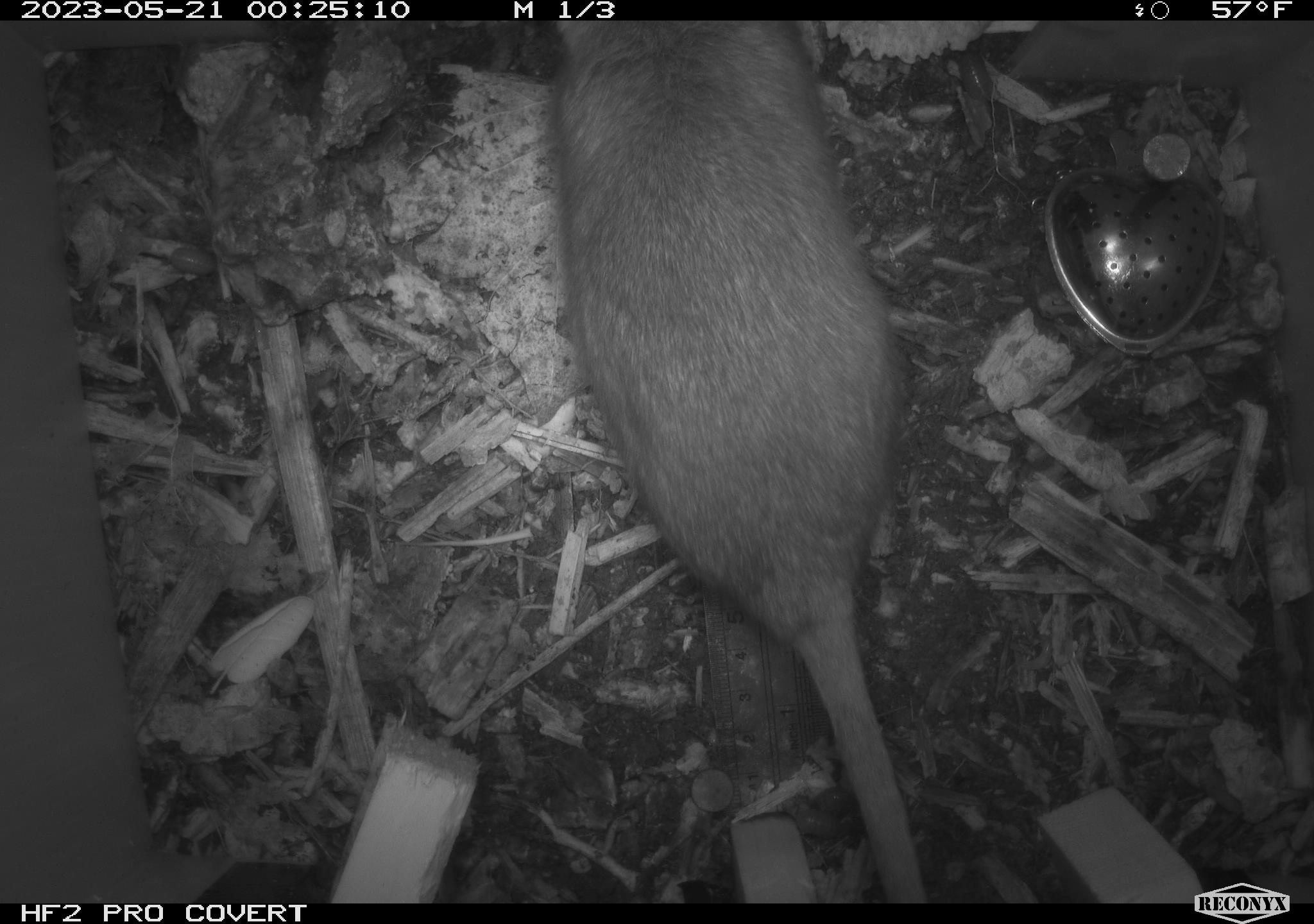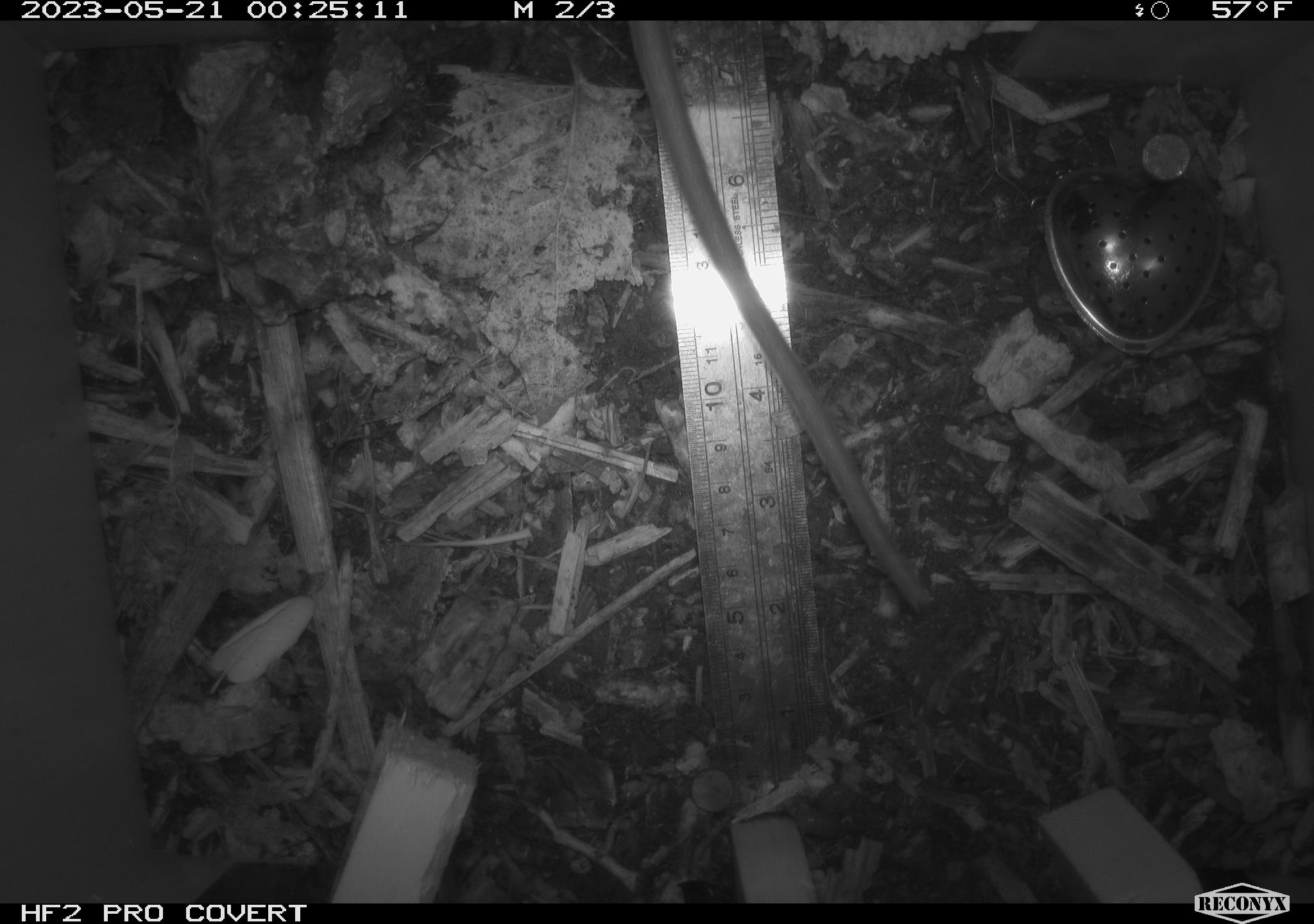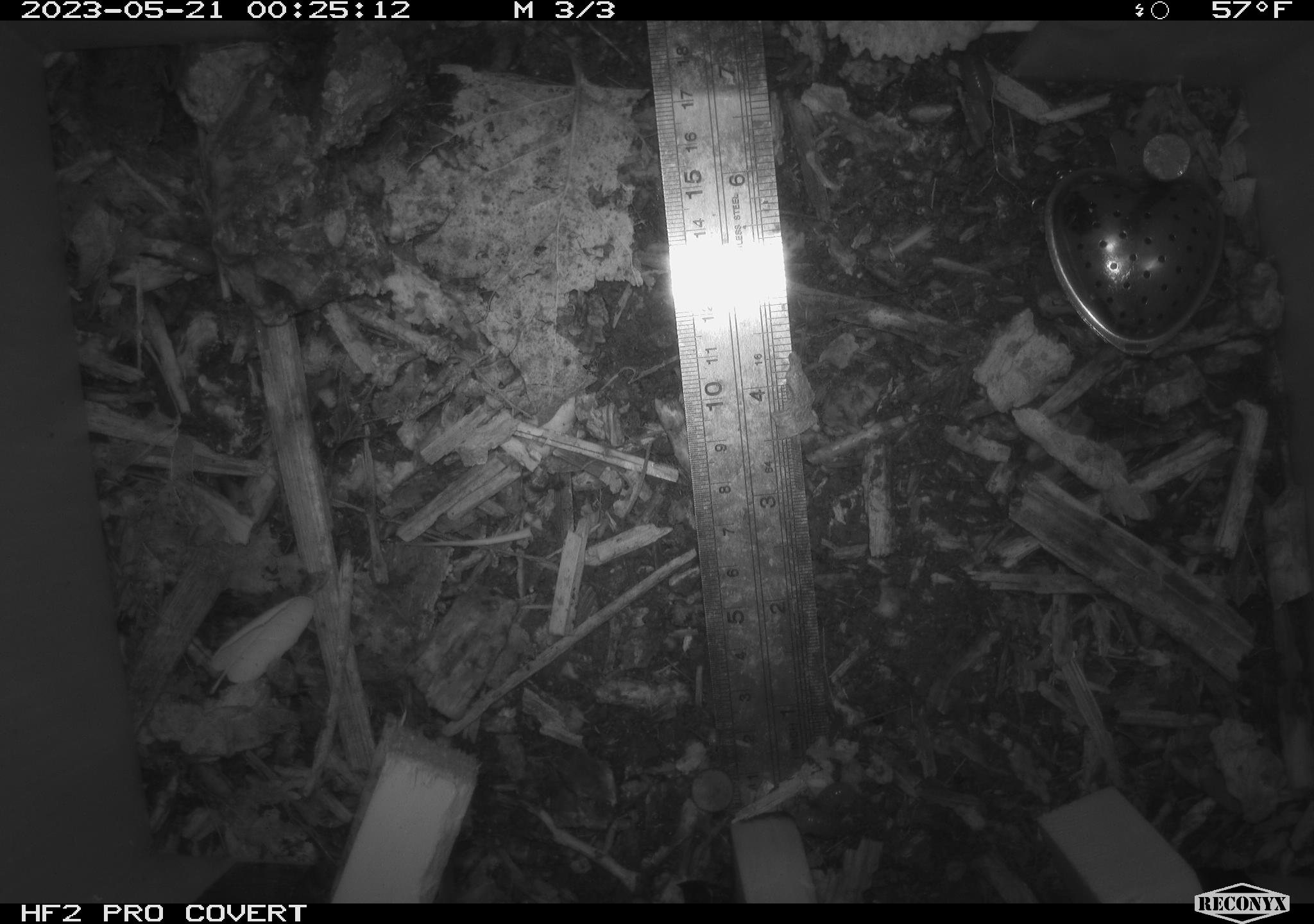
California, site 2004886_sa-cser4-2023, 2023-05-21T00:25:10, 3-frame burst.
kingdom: Animalia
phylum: Chordata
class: Mammalia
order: Rodentia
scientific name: Rodentia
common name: woodrat or rat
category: woodrat or rat species